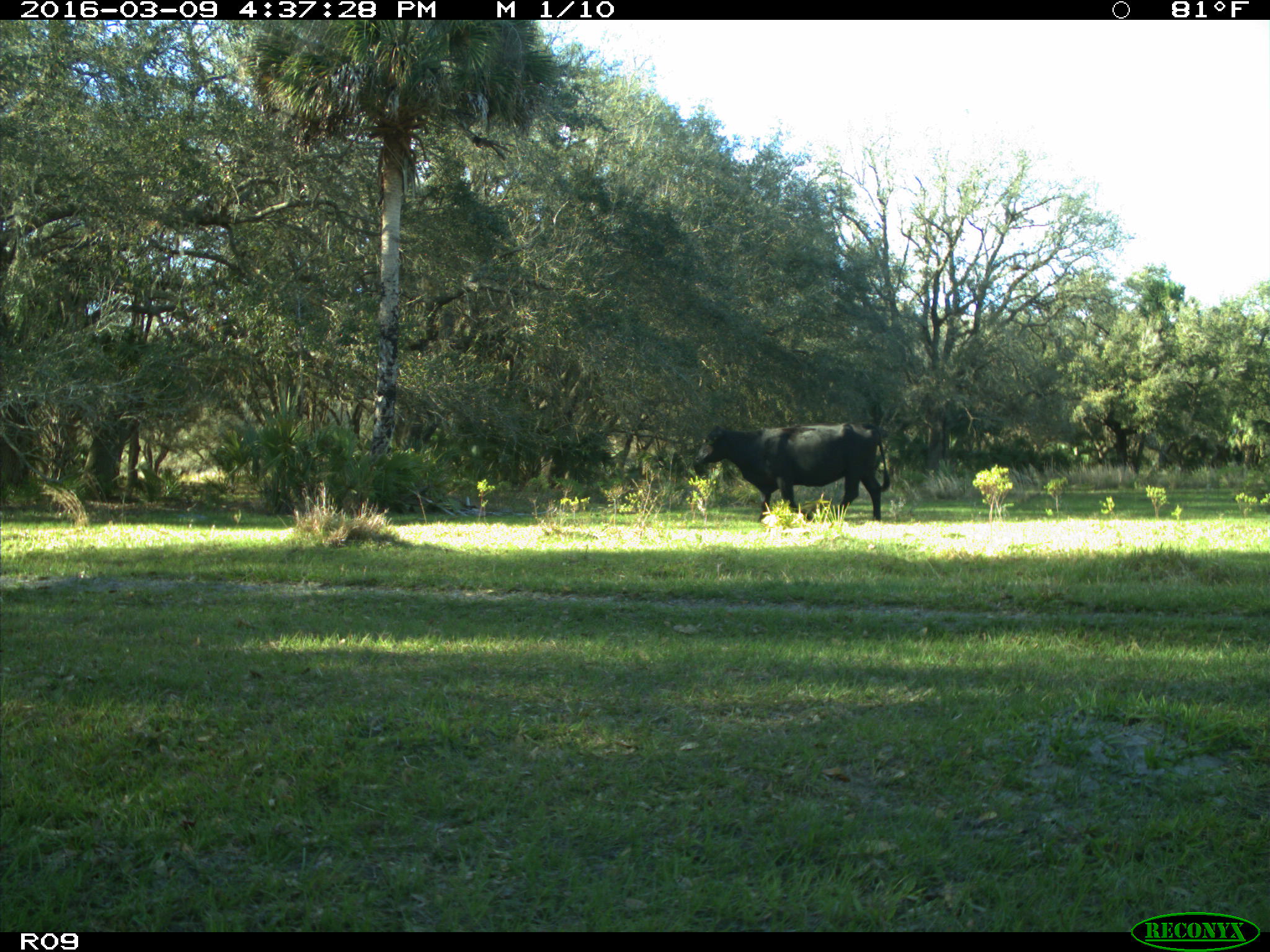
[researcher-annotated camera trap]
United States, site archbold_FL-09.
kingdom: Animalia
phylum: Chordata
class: Mammalia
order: Artiodactyla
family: Bovidae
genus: Bos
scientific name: Bos taurus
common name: domestic cow